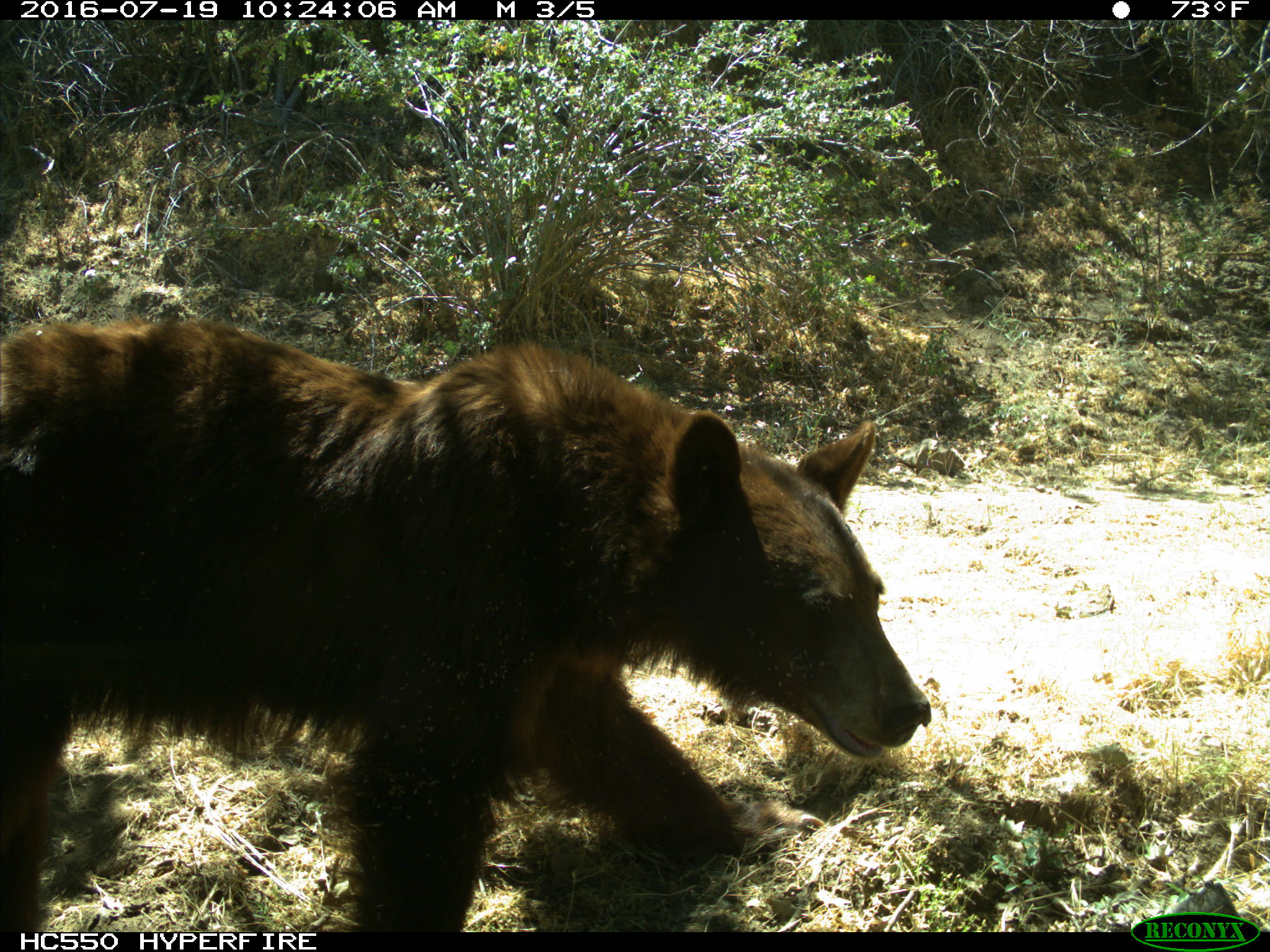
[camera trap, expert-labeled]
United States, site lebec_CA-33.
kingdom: Animalia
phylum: Chordata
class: Mammalia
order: Carnivora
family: Ursidae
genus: Ursus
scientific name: Ursus americanus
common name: american black bear